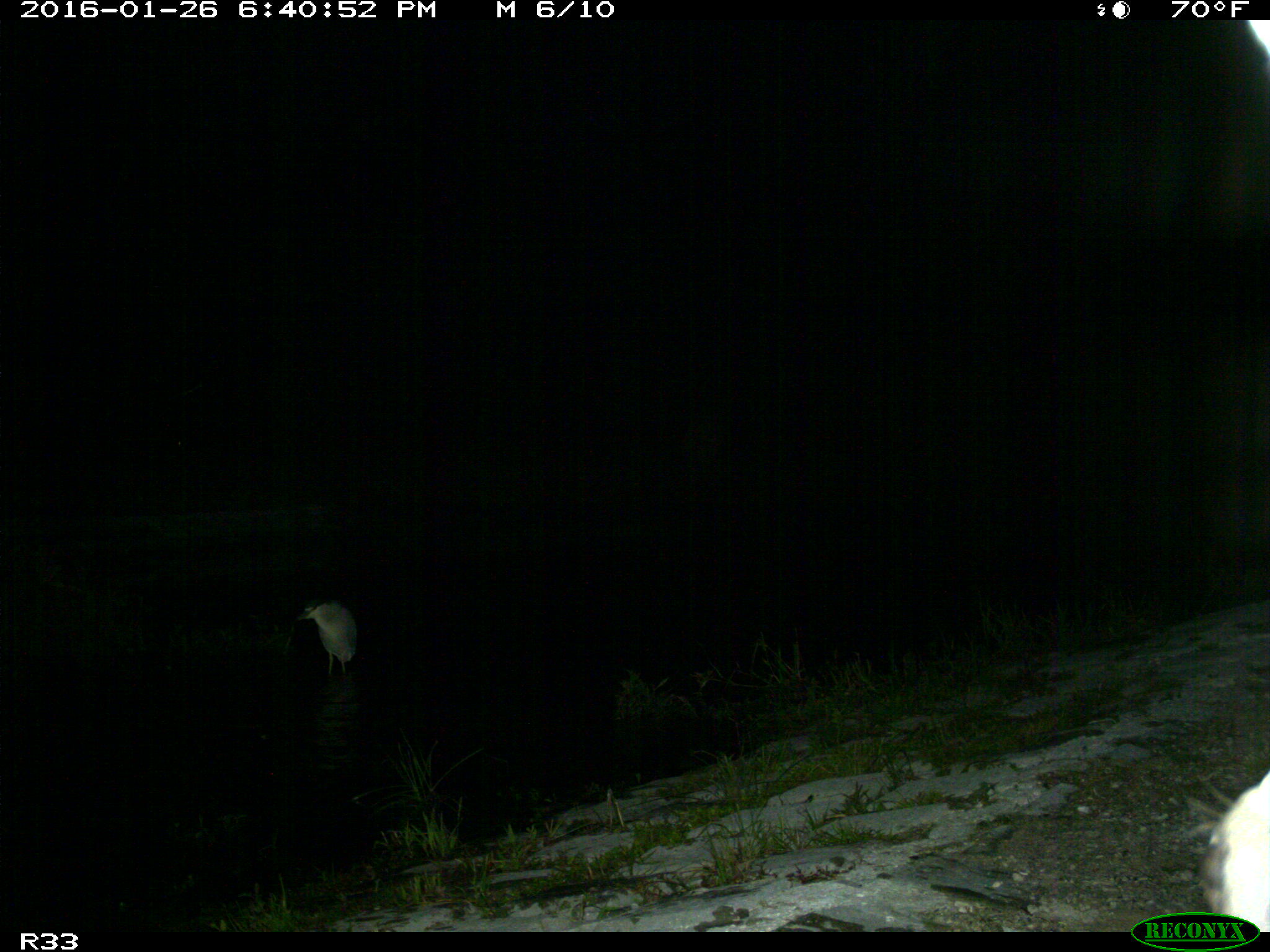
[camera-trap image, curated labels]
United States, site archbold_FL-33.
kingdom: Animalia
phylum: Chordata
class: Mammalia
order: Artiodactyla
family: Bovidae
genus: Bos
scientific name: Bos taurus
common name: domestic cow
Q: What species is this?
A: Bos taurus (domestic cow).